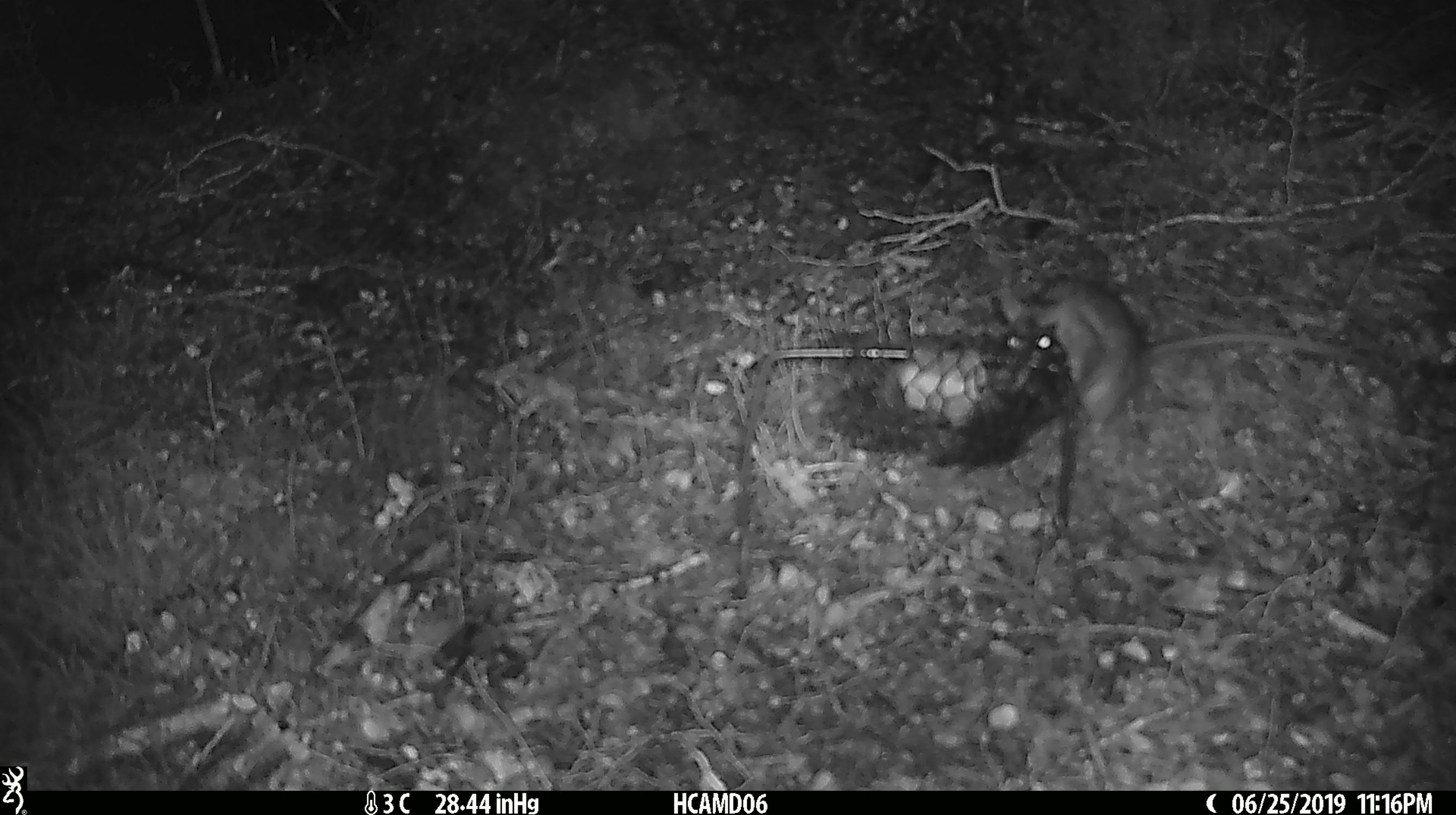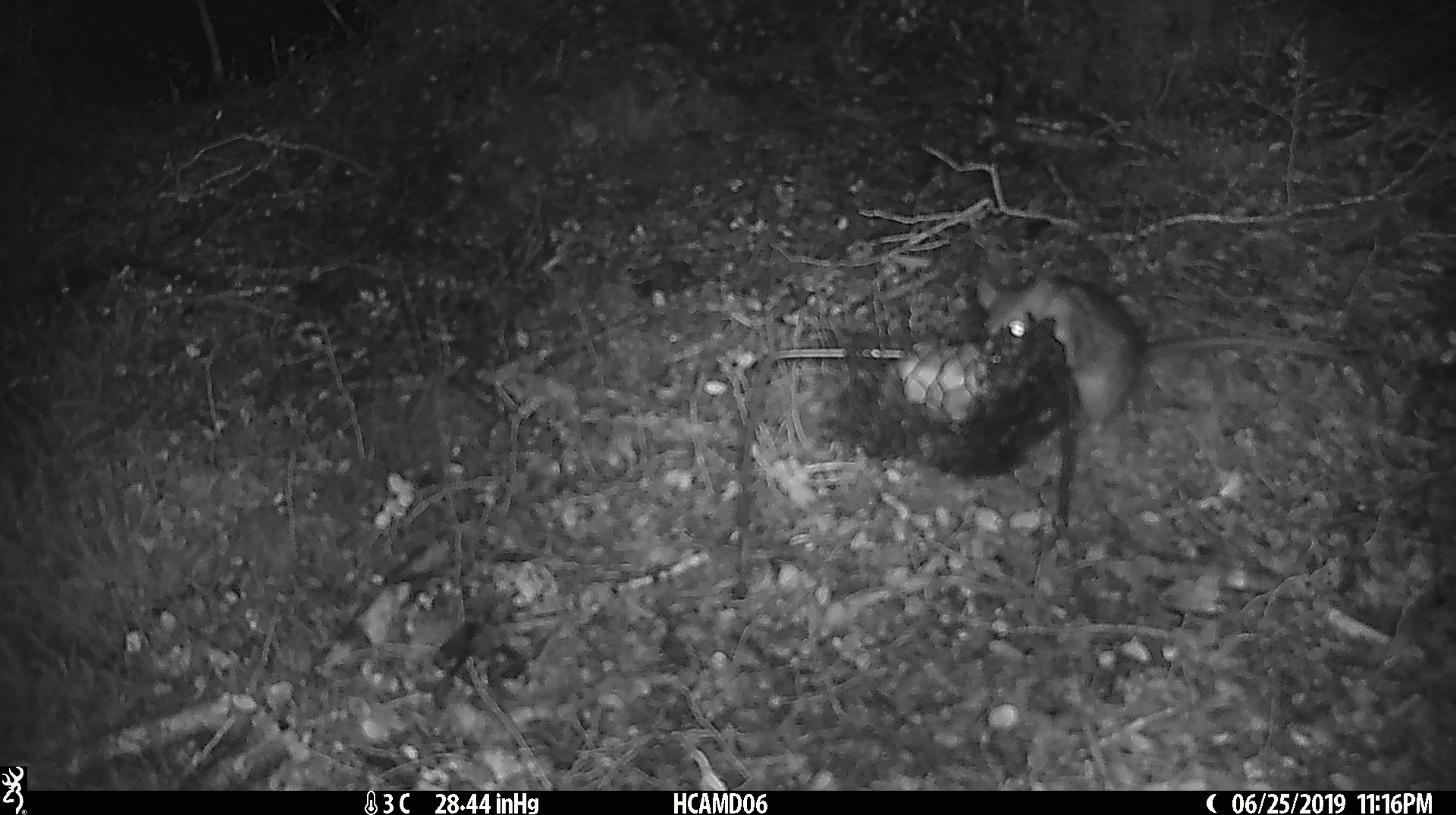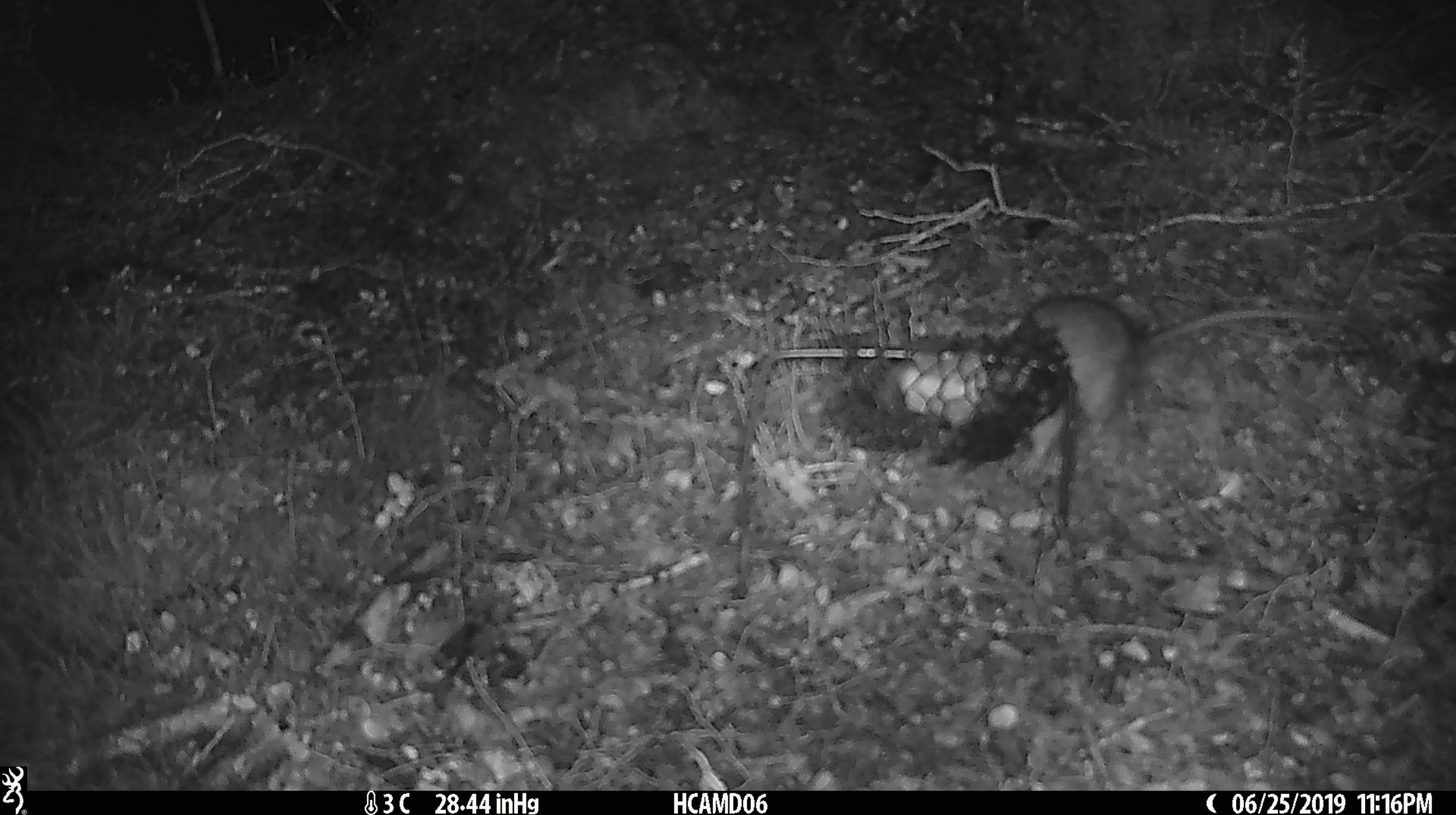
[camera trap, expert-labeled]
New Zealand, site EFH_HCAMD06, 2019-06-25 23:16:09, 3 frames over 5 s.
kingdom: Animalia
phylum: Chordata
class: Mammalia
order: Rodentia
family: Muridae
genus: Rattus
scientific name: Rattus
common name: rat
Rat (Rattus).